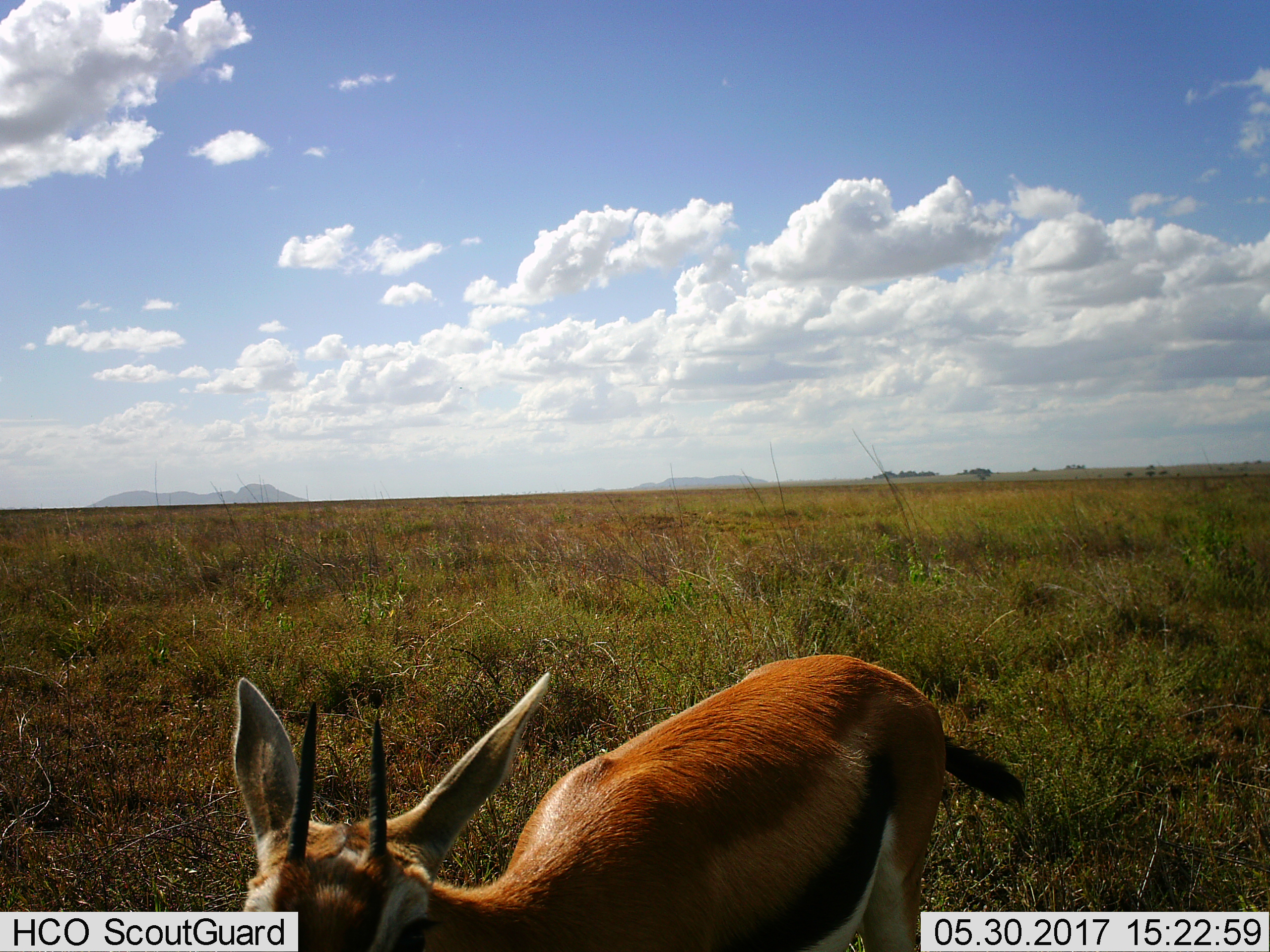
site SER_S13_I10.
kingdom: Animalia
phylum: Chordata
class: Mammalia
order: Artiodactyla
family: Bovidae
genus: Eudorcas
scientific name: Eudorcas thomsonii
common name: thomson's gazelle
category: gazellethomsons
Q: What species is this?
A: Gazellethomsons (thomson's gazelle) (Eudorcas thomsonii).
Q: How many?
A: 1.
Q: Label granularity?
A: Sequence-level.